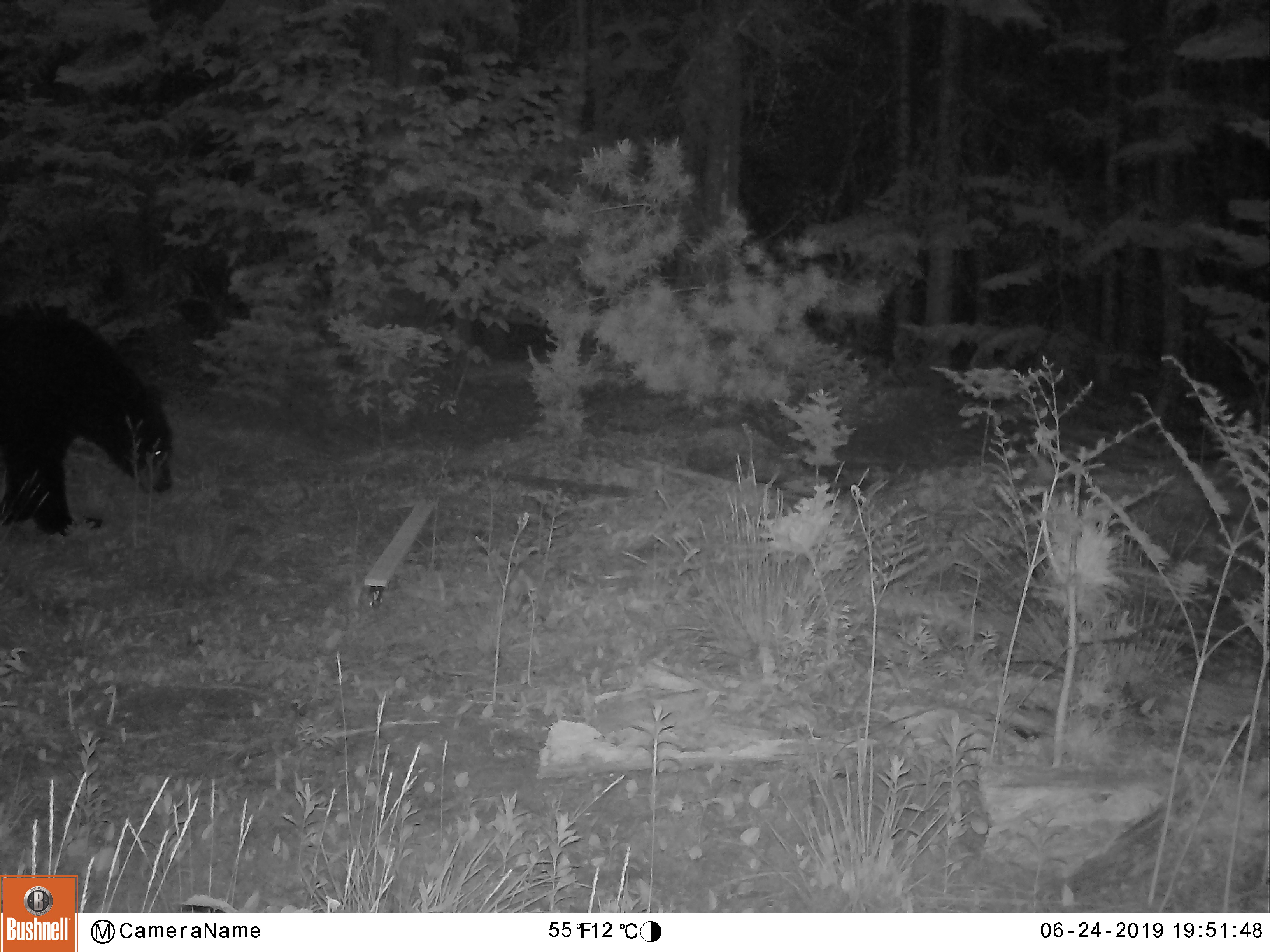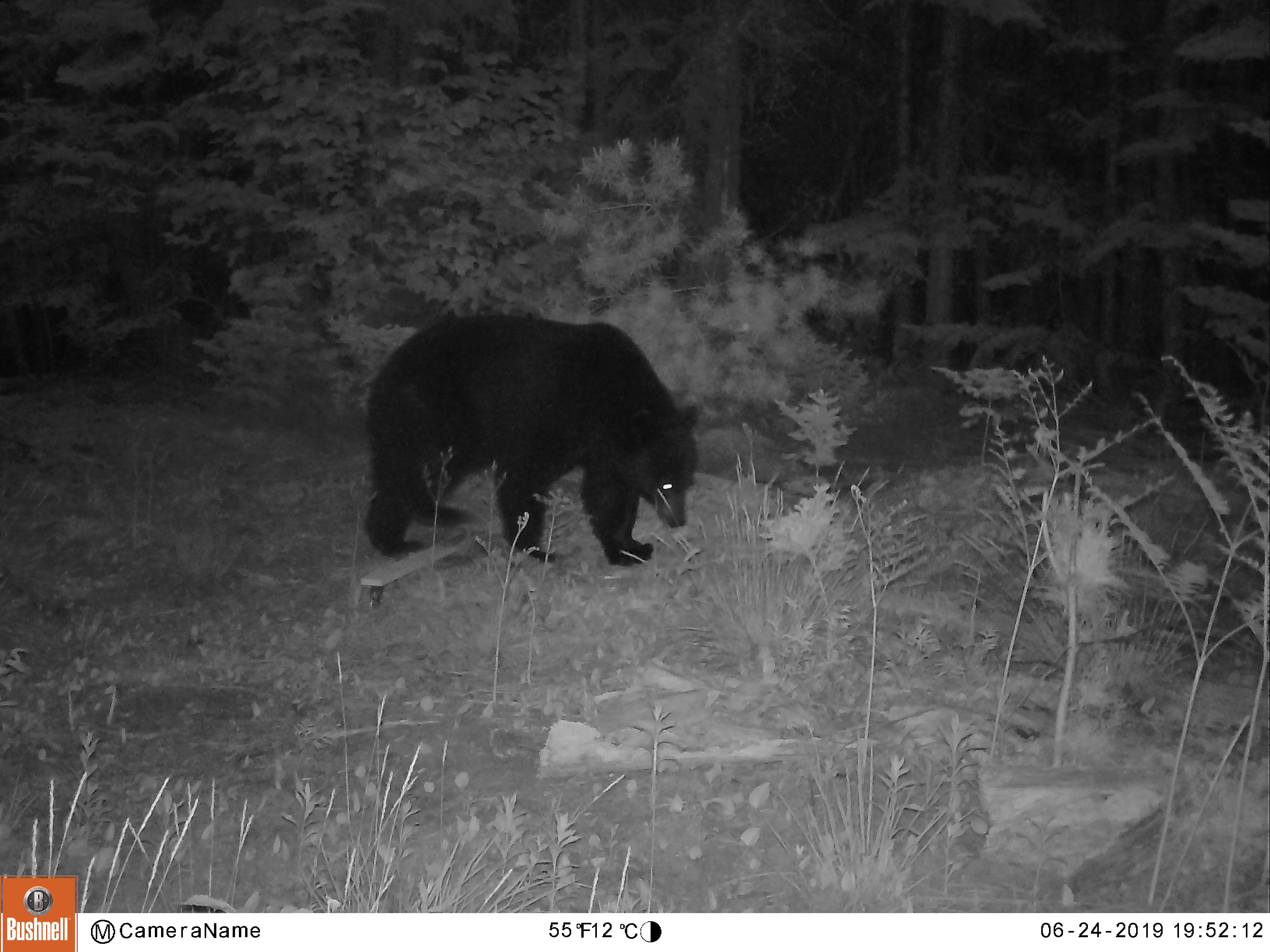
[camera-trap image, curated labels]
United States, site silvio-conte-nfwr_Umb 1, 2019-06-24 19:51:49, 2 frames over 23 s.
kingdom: Animalia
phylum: Chordata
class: Mammalia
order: Carnivora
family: Ursidae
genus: Ursus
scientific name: Ursus americanus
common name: black bear